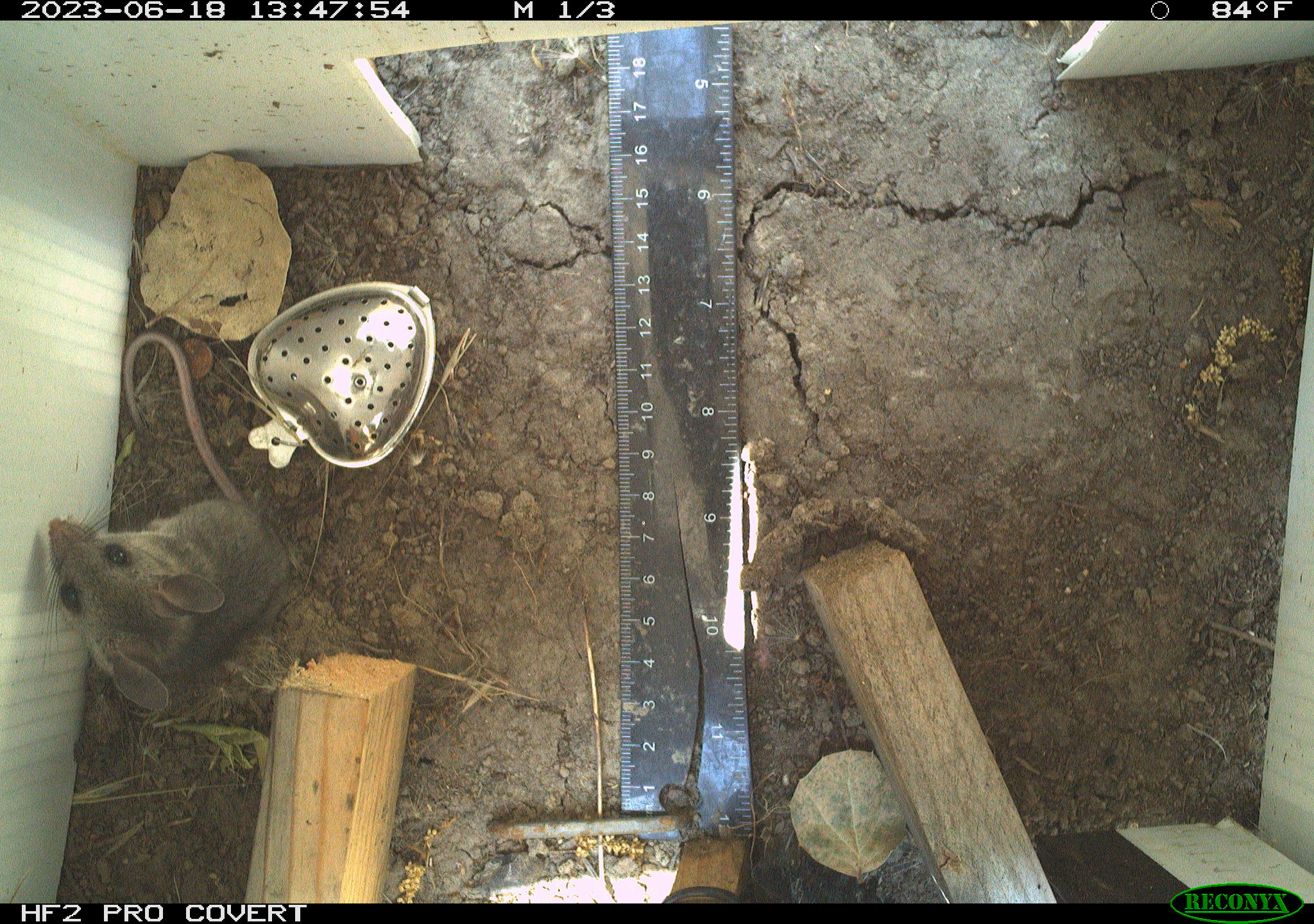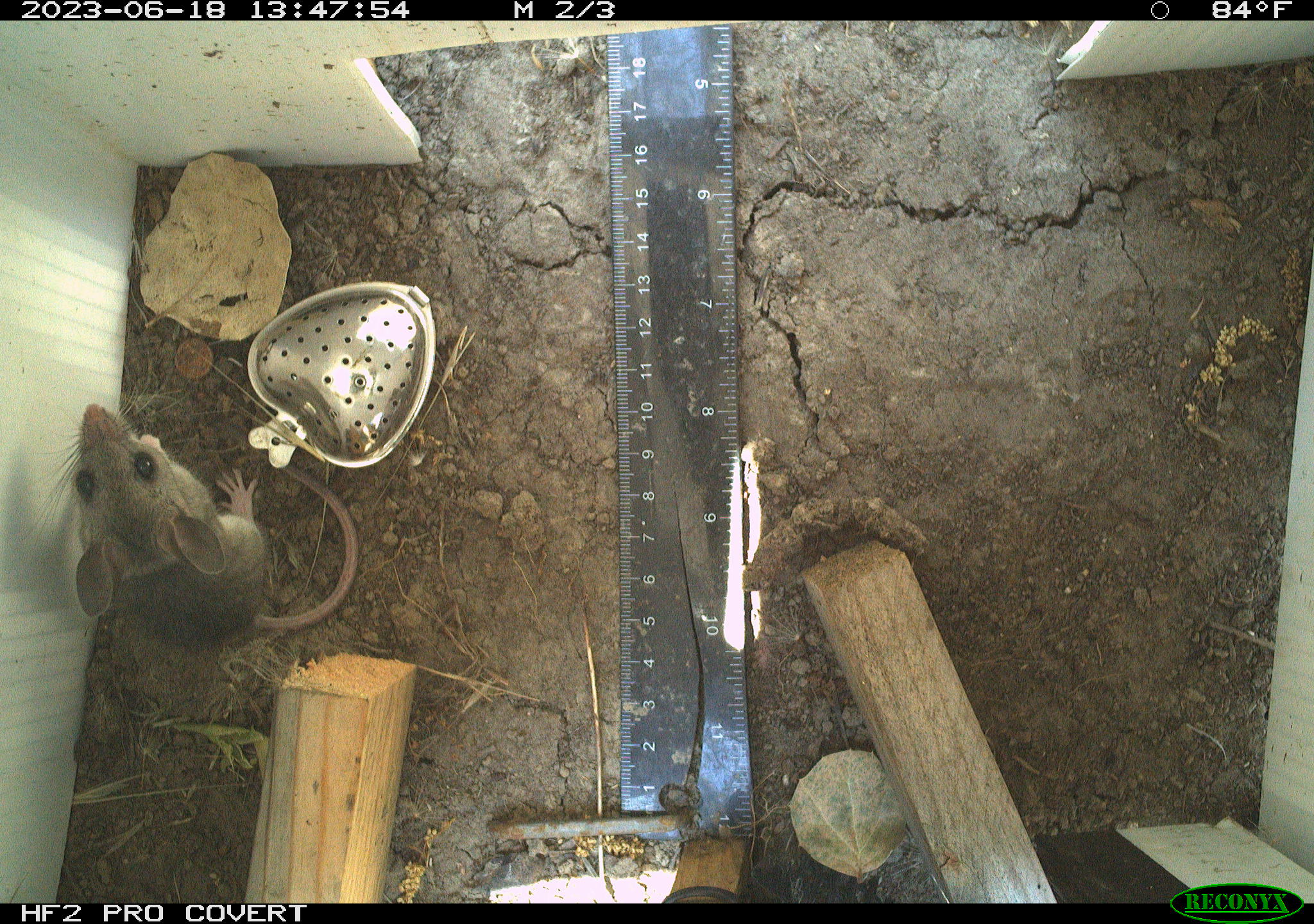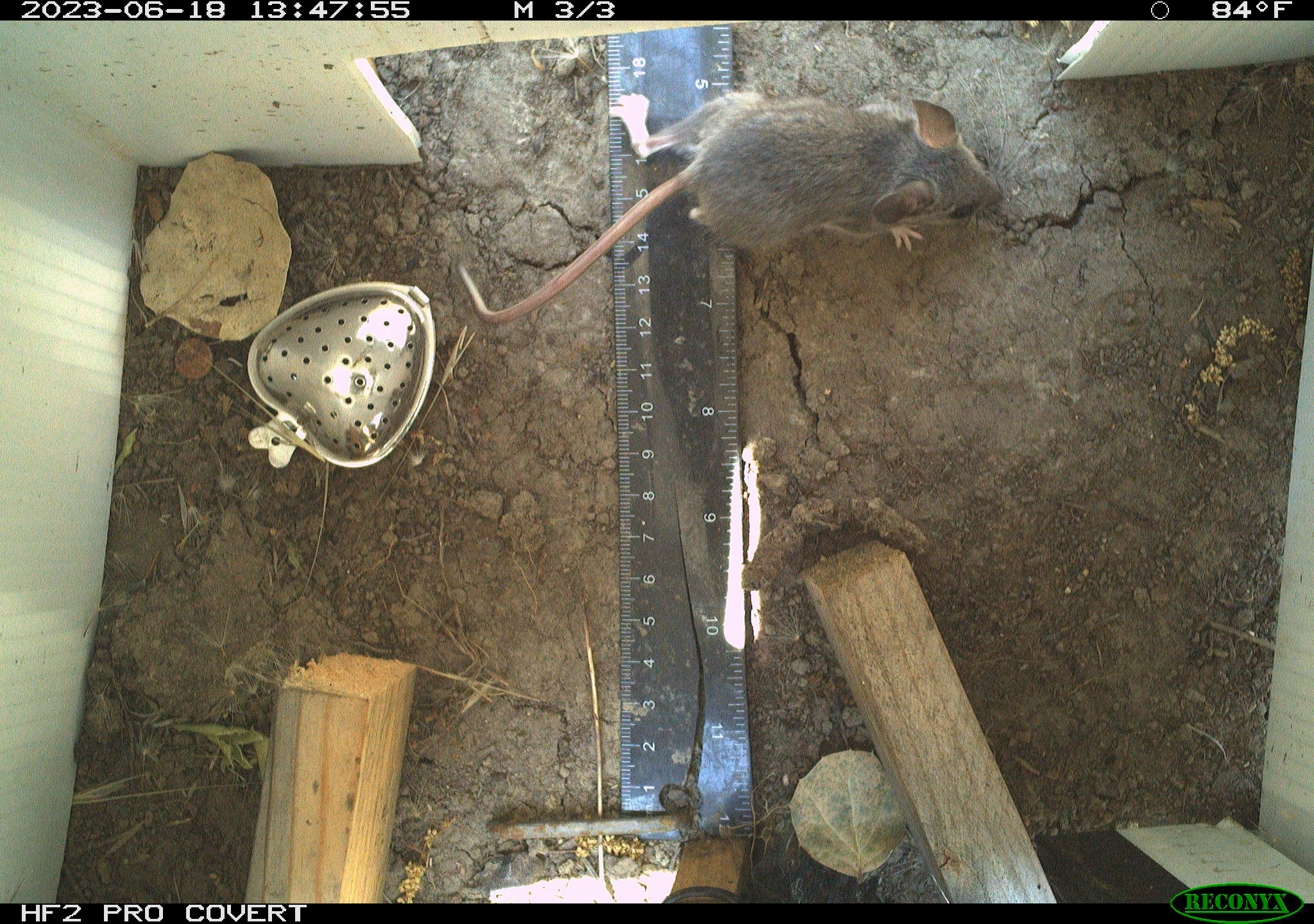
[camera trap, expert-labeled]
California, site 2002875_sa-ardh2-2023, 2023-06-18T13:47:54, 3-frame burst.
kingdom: Animalia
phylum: Chordata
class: Mammalia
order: Rodentia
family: Cricetidae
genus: Peromyscus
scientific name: Peromyscus maniculatus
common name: north american deermouse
North american deermouse (Peromyscus maniculatus).